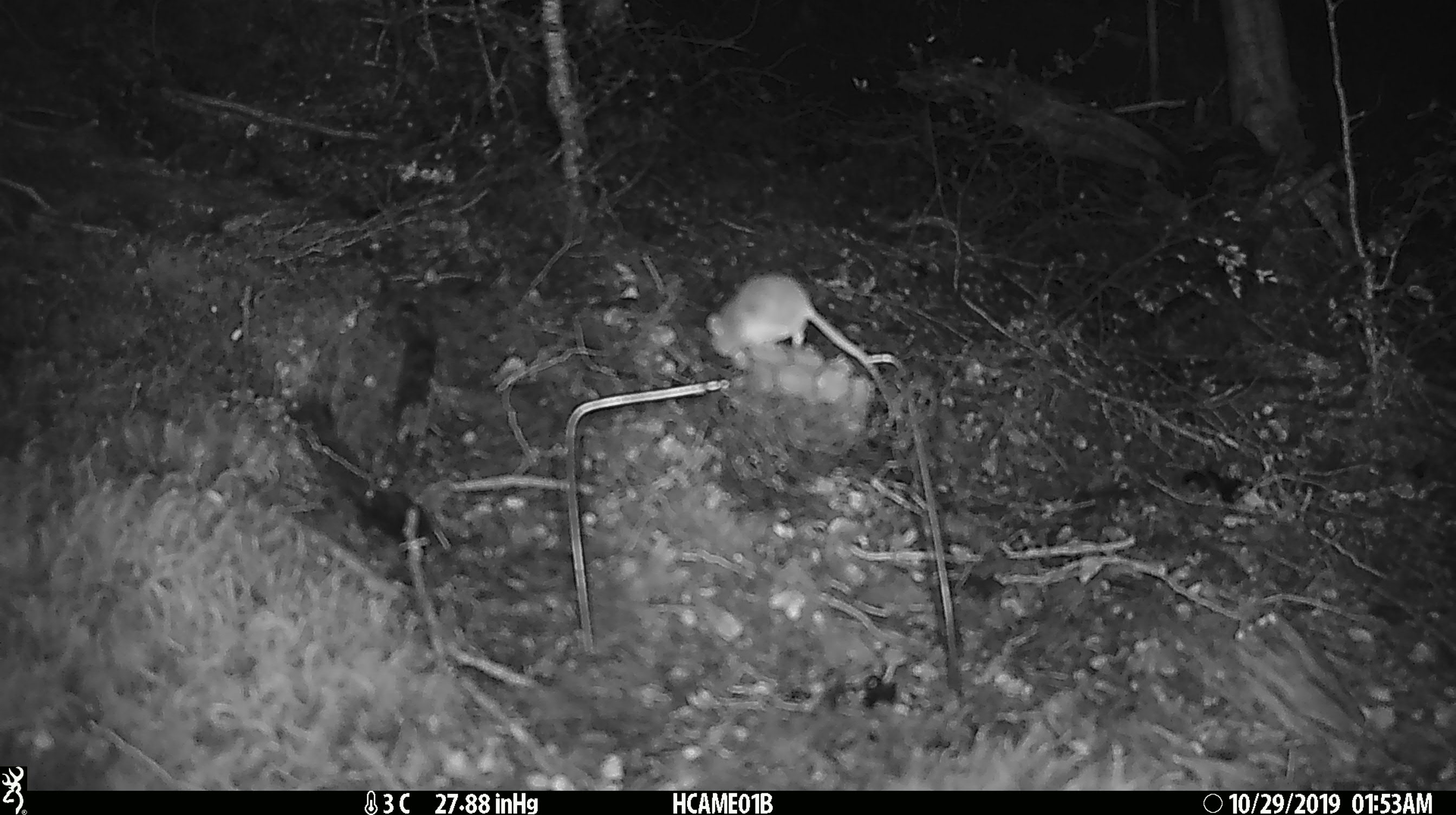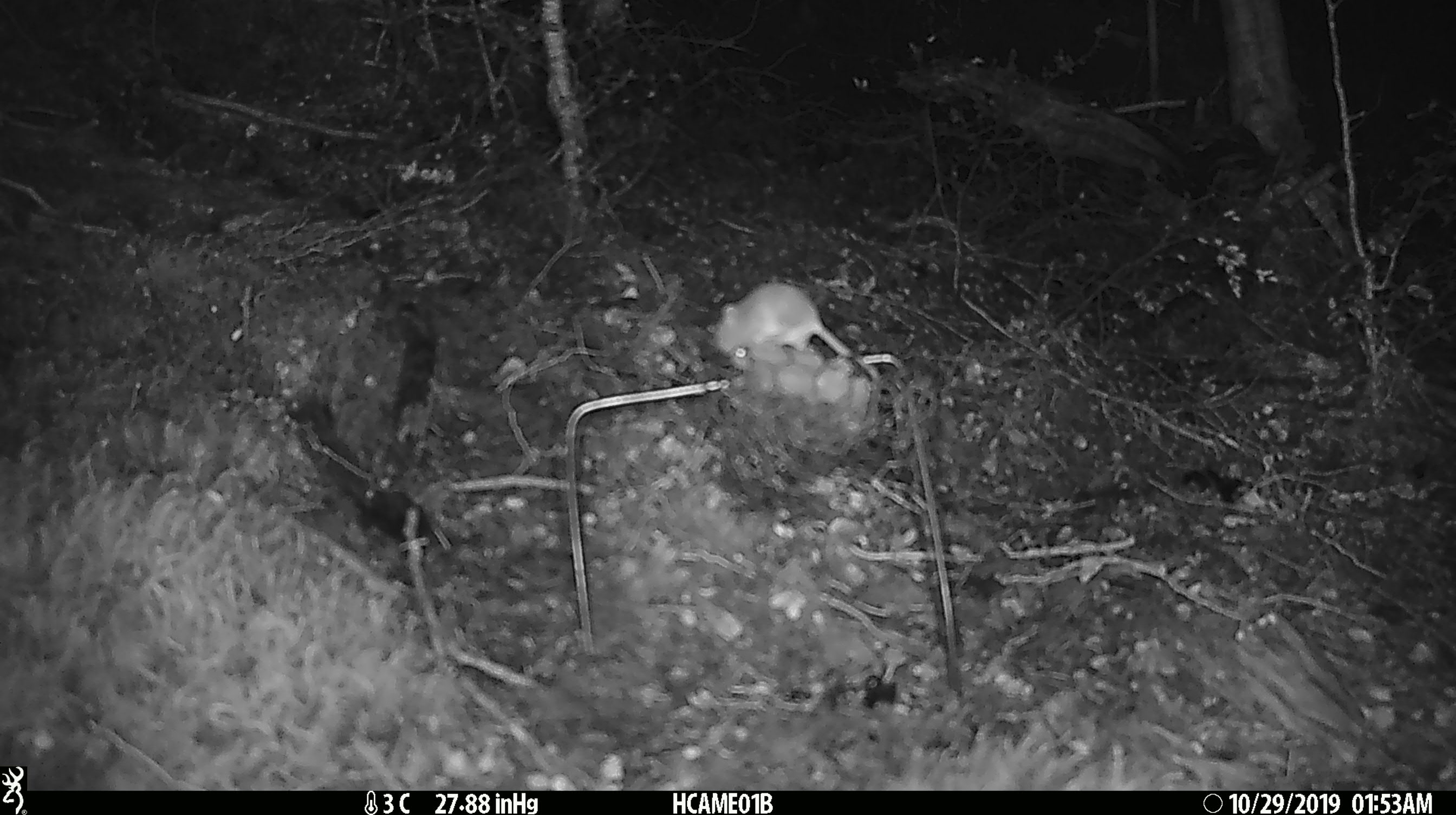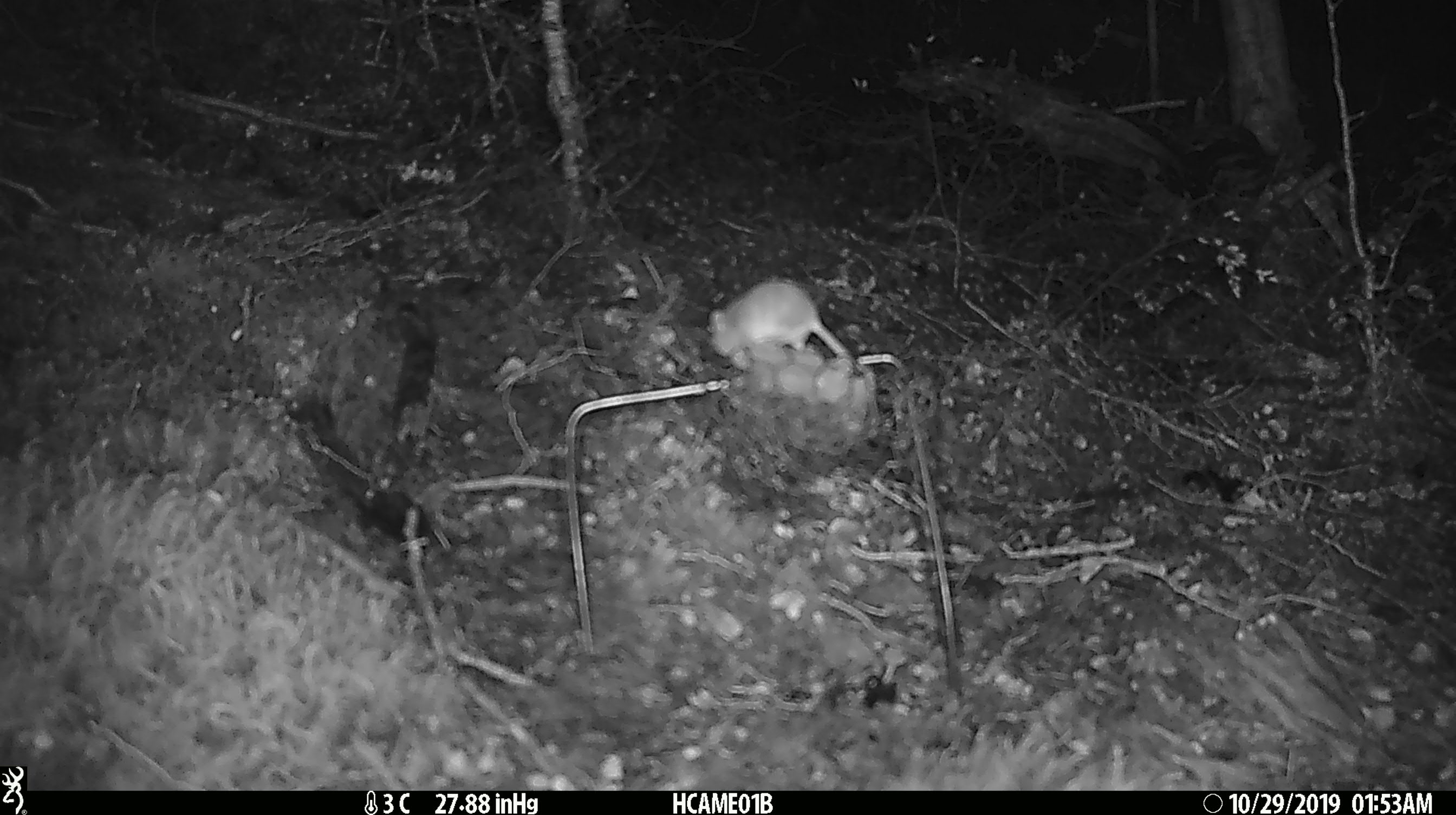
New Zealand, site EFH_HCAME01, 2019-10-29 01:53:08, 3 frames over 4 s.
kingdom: Animalia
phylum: Chordata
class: Mammalia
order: Rodentia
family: Muridae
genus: Mus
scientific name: Mus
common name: mouse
Mouse (Mus).